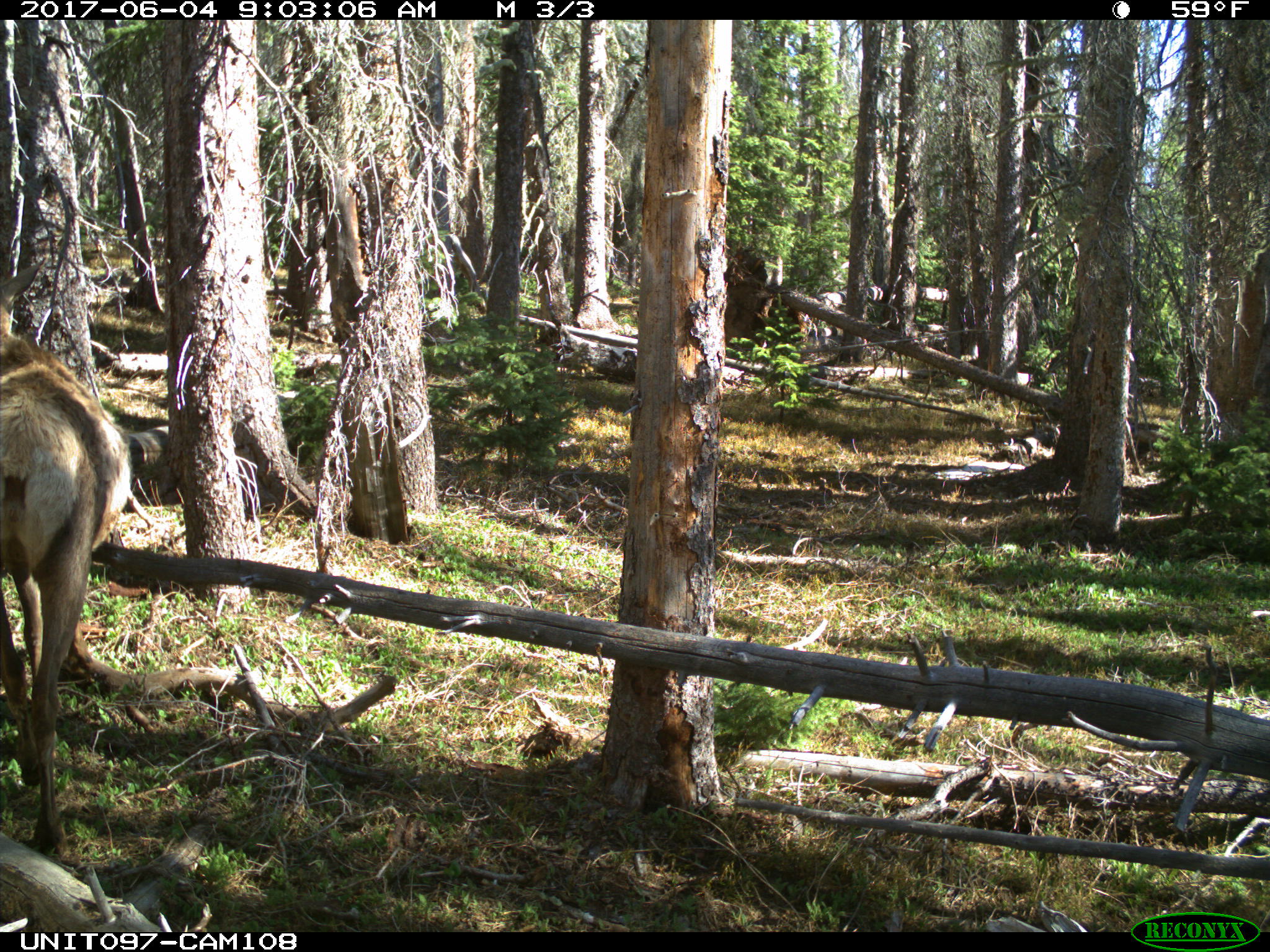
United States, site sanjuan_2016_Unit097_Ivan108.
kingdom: Animalia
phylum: Chordata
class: Mammalia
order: Artiodactyla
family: Cervidae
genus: Cervus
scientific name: Cervus elaphus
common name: red deer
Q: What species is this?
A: Cervus elaphus (red deer).